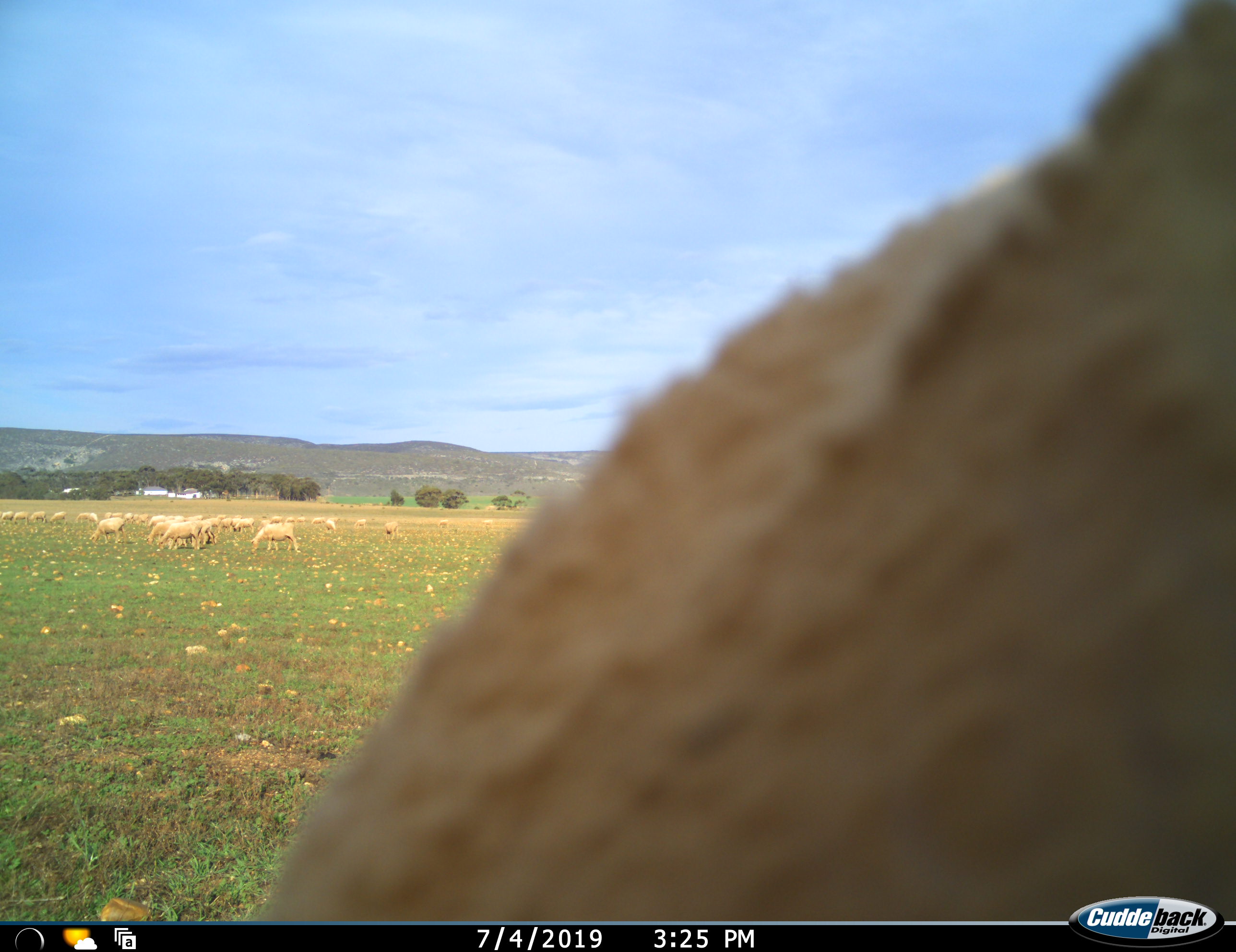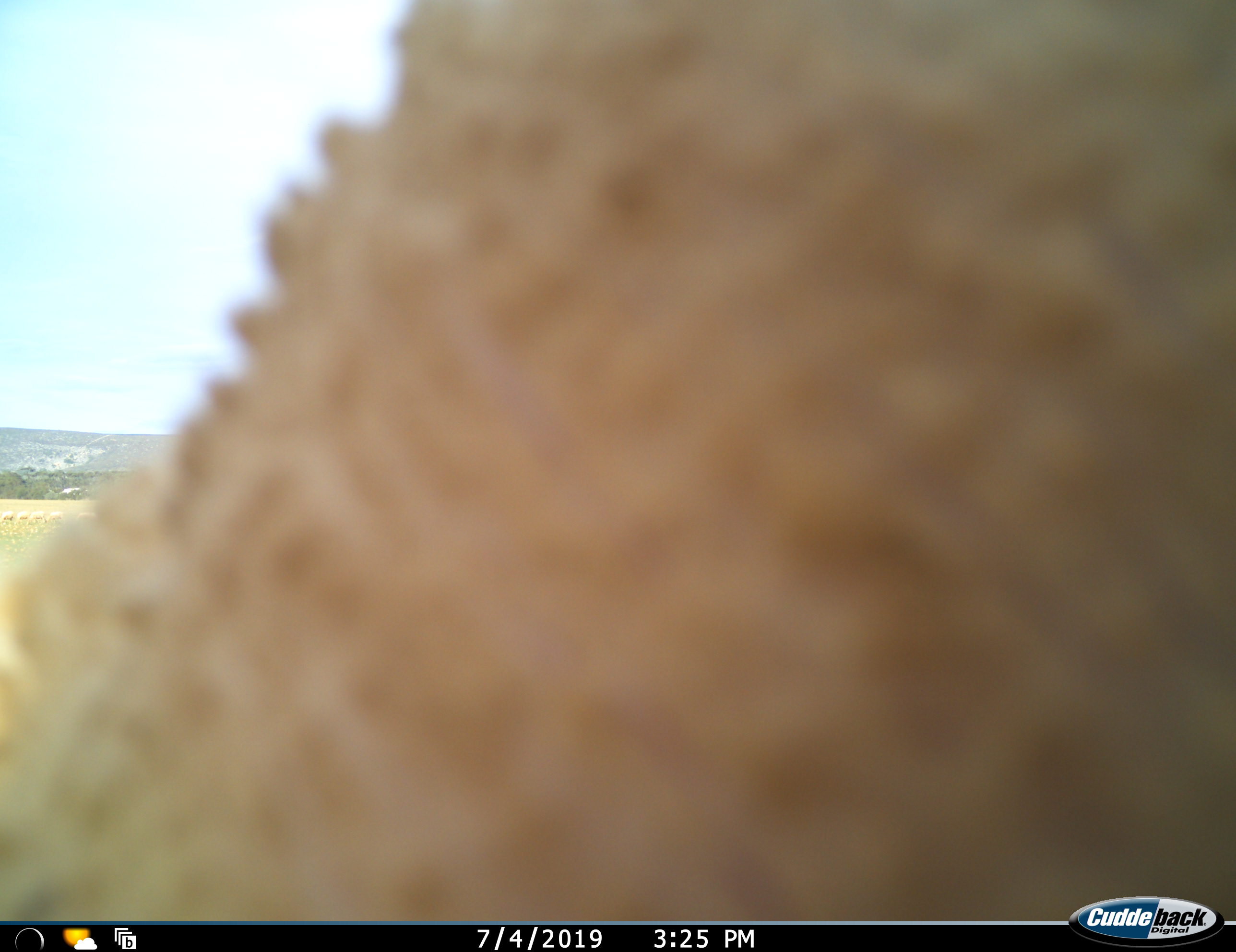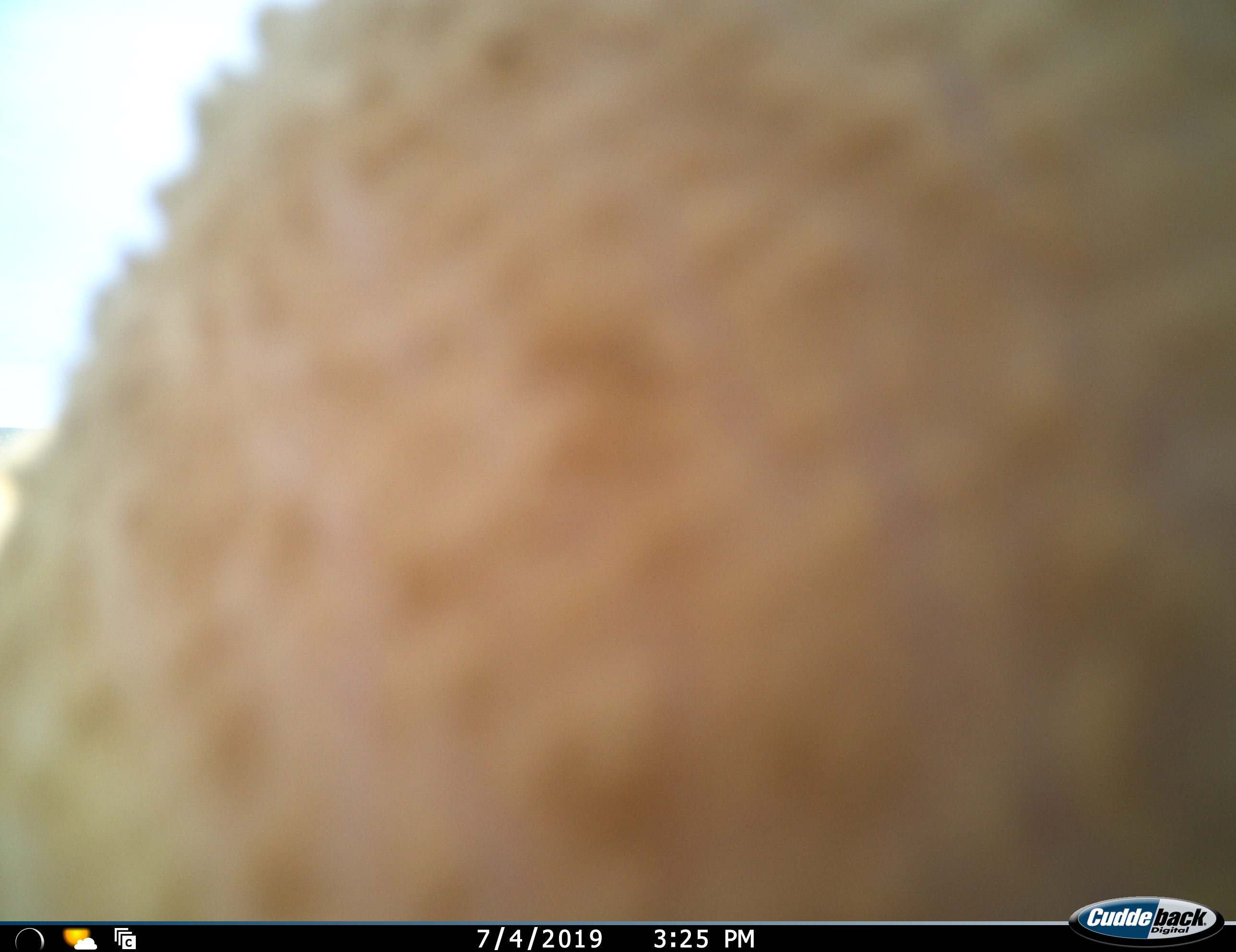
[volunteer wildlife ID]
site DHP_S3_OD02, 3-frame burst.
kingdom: Animalia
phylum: Chordata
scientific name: Vertebrata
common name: domestic animal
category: domesticanimal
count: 11-50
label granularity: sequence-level